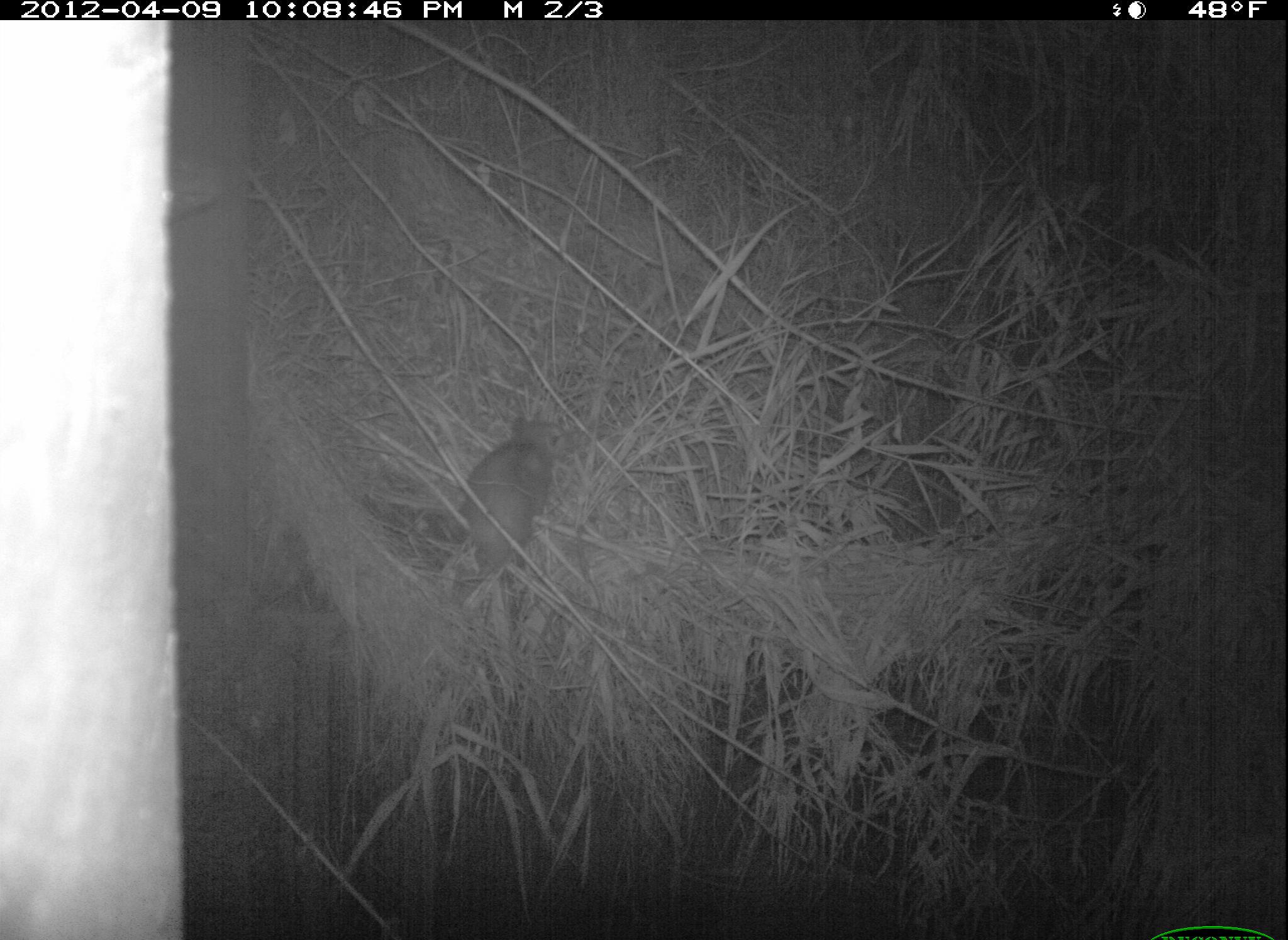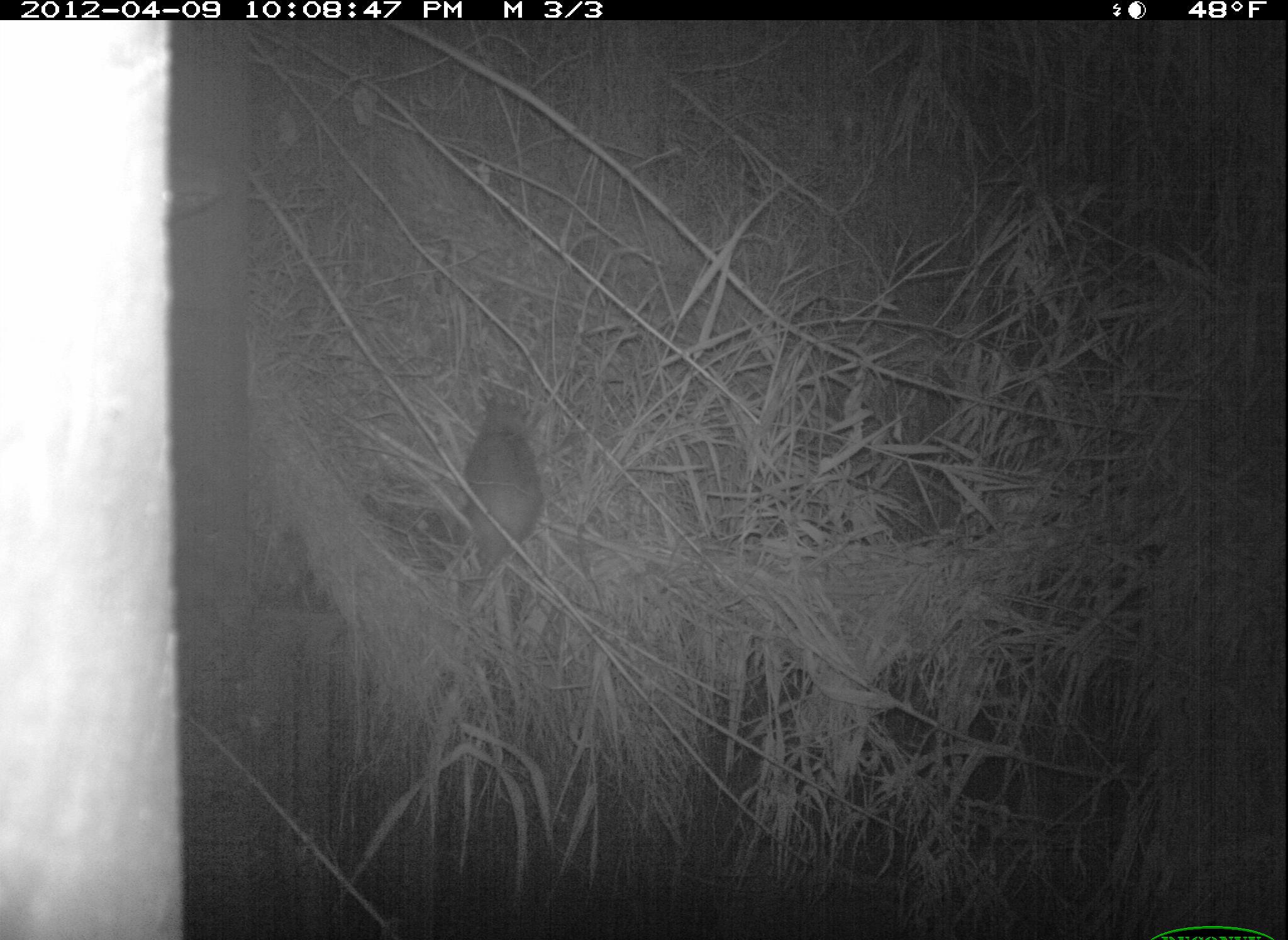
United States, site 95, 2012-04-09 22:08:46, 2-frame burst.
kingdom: Animalia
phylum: Chordata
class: Mammalia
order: Didelphimorphia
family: Didelphidae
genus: Didelphis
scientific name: Didelphis virginiana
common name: virginia opossum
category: opossum